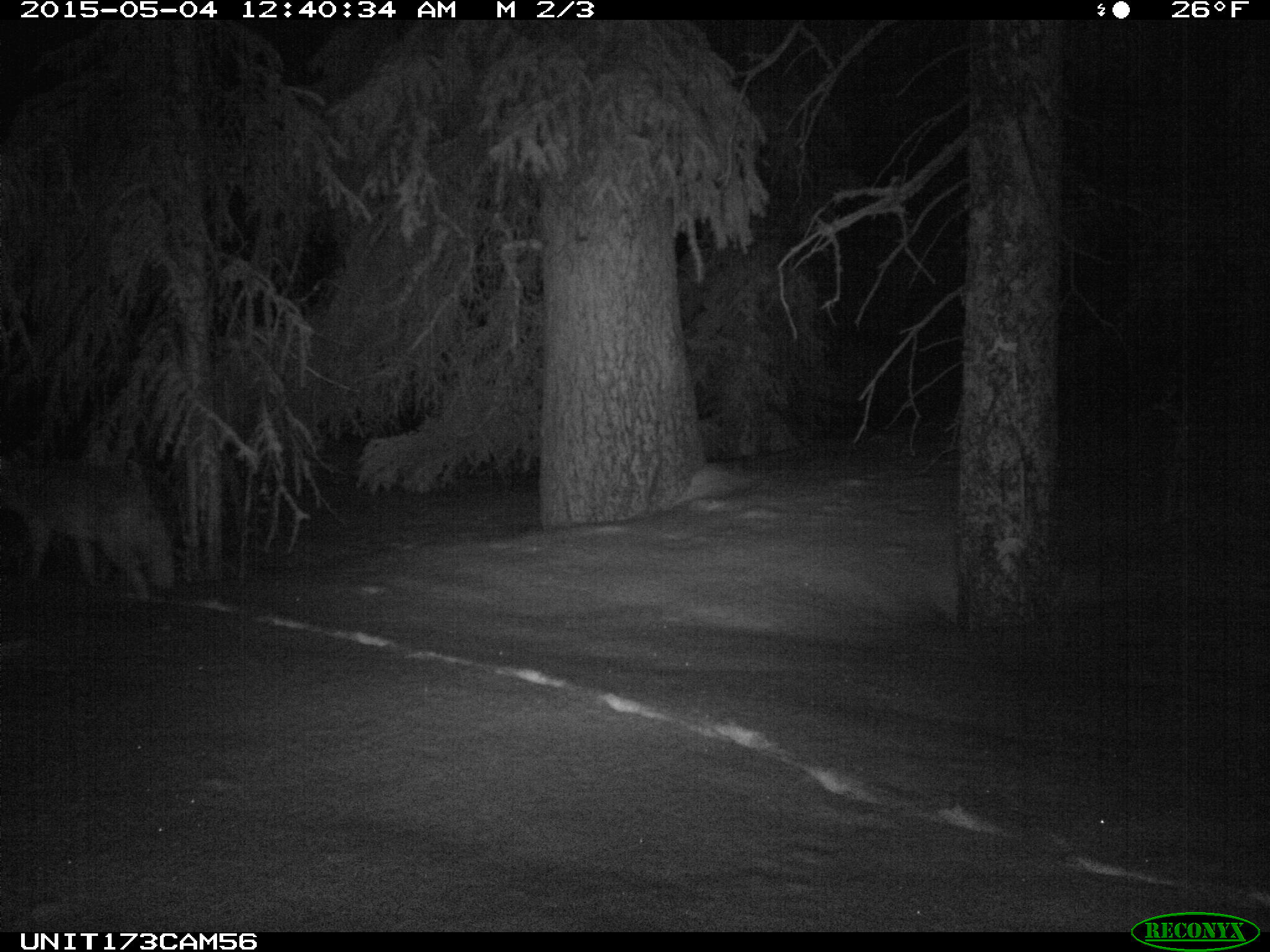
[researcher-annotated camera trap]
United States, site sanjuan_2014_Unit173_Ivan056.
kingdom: Animalia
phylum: Chordata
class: Mammalia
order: Carnivora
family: Canidae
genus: Canis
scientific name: Canis latrans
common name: coyote